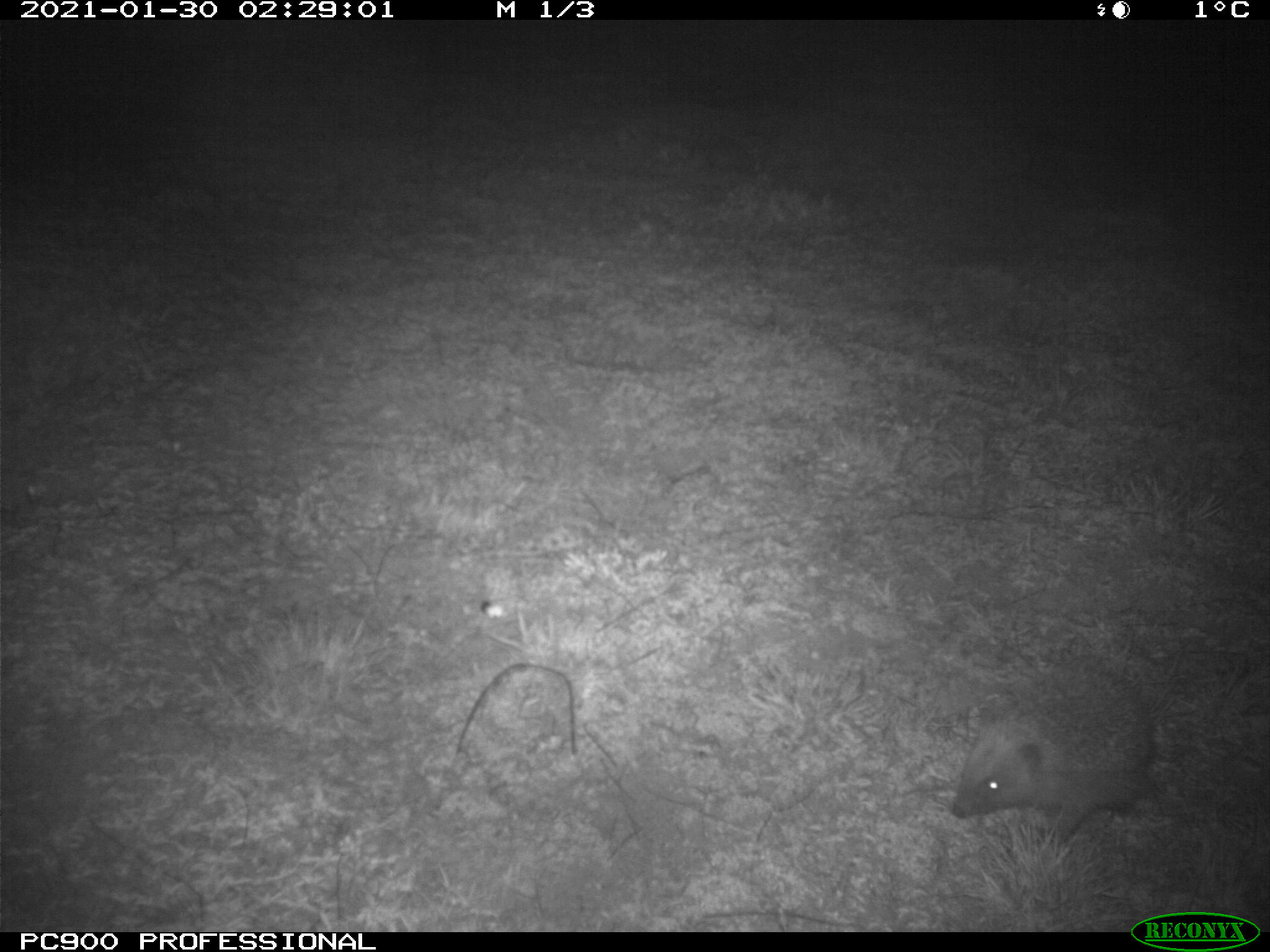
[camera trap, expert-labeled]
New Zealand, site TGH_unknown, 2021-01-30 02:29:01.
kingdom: Animalia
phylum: Chordata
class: Mammalia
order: Eulipotyphla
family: Erinaceidae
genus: Erinaceus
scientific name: Erinaceus europaeus europaeus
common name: european hedgehog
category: hedgehog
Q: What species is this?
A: Hedgehog (european hedgehog) (Erinaceus europaeus europaeus).